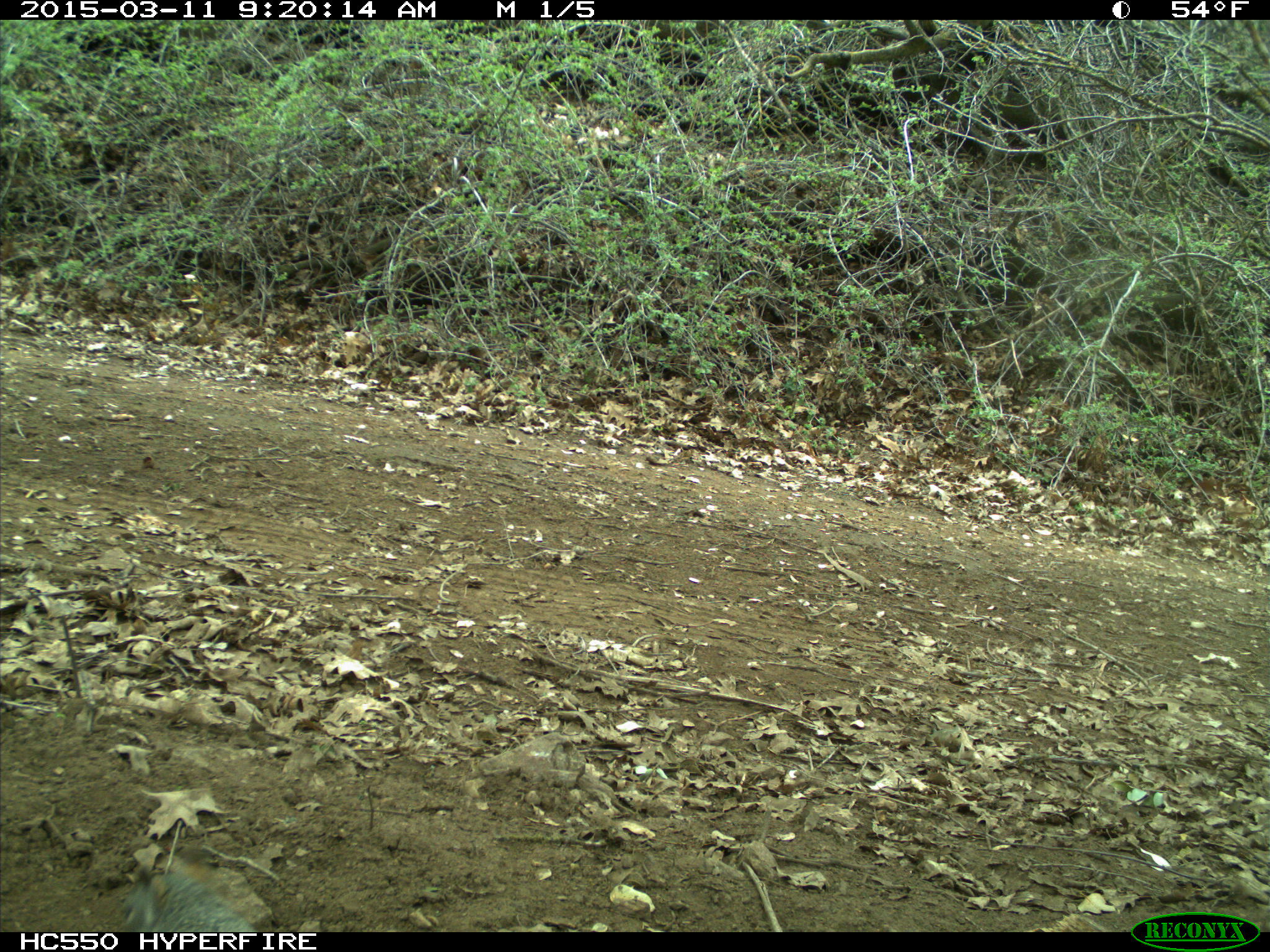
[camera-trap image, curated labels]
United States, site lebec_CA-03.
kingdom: Animalia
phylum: Chordata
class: Mammalia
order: Rodentia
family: Sciuridae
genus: Sciurus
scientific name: Sciurus carolinensis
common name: eastern gray squirrel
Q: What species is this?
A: Sciurus carolinensis (eastern gray squirrel).